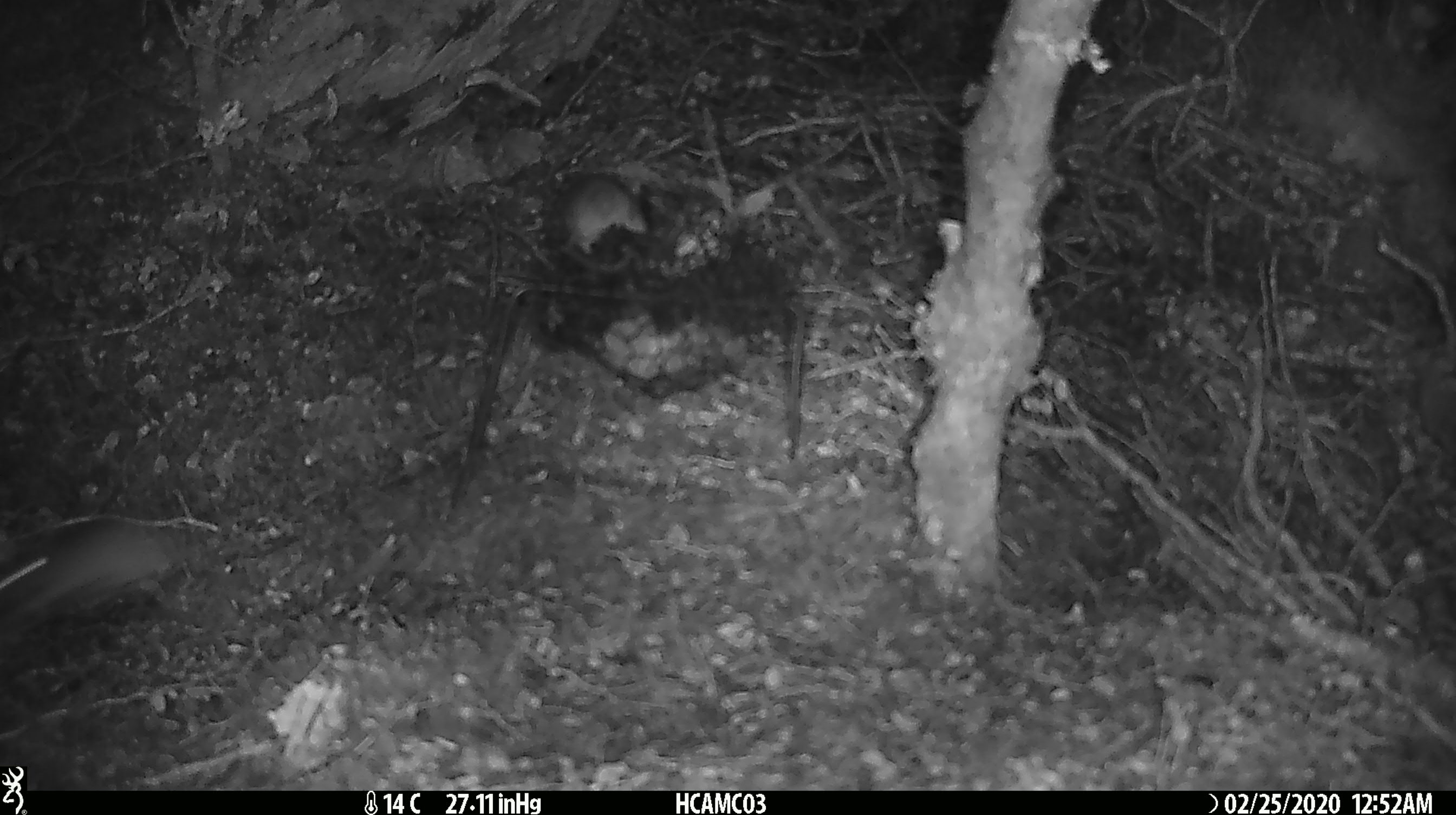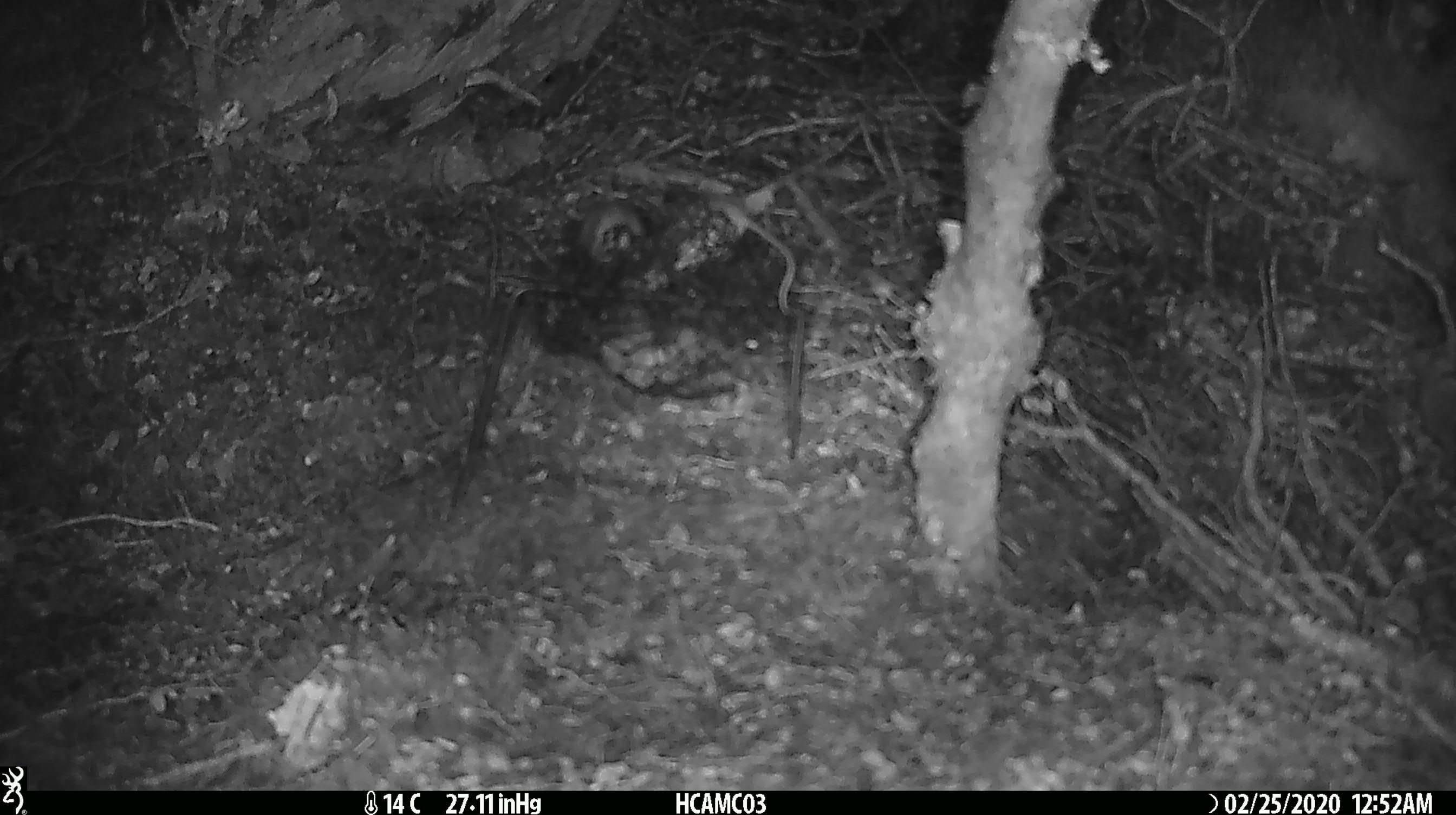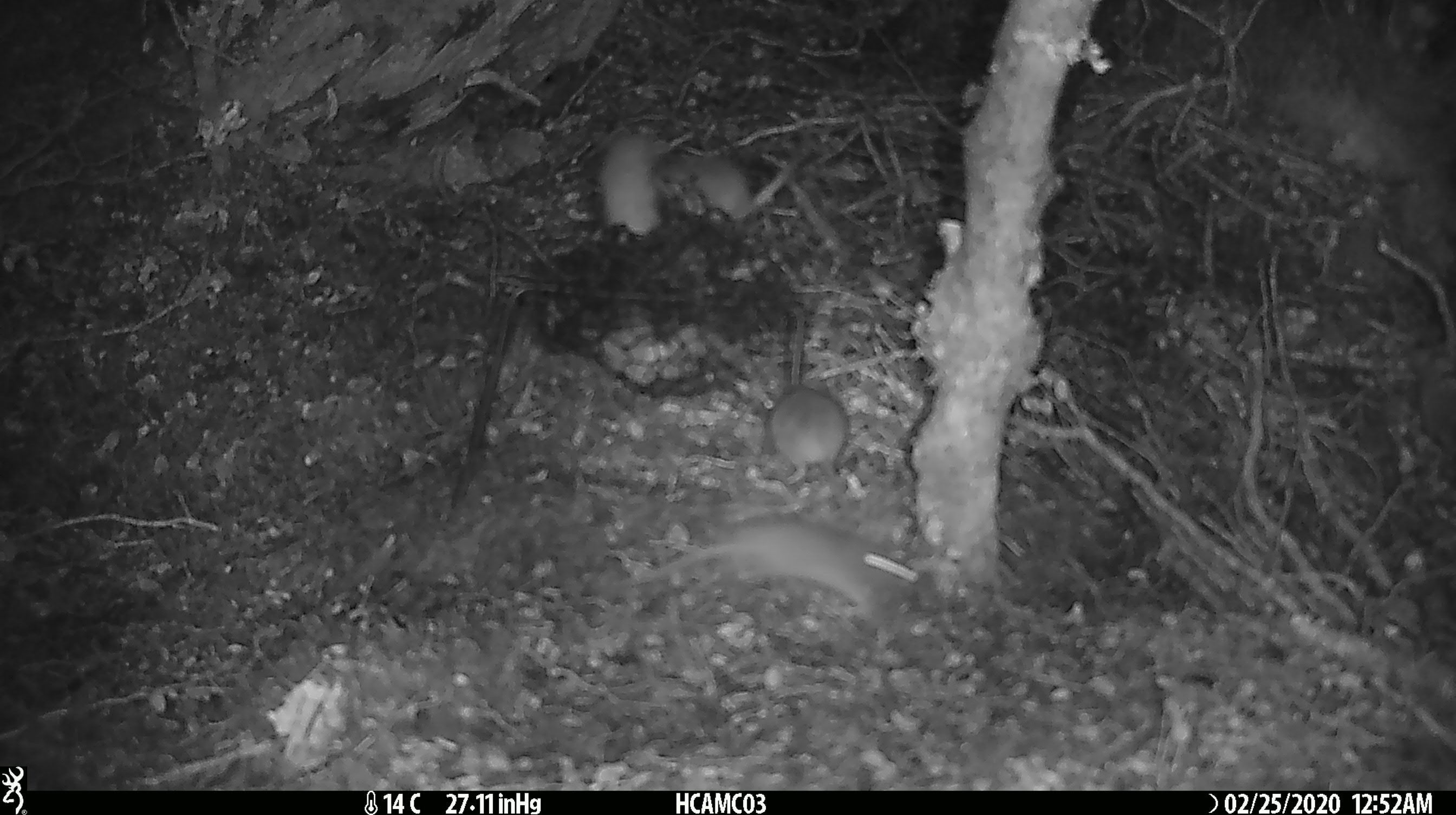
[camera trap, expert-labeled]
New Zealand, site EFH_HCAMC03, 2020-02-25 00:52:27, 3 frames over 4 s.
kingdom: Animalia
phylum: Chordata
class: Mammalia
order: Rodentia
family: Muridae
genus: Mus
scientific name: Mus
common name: mouse